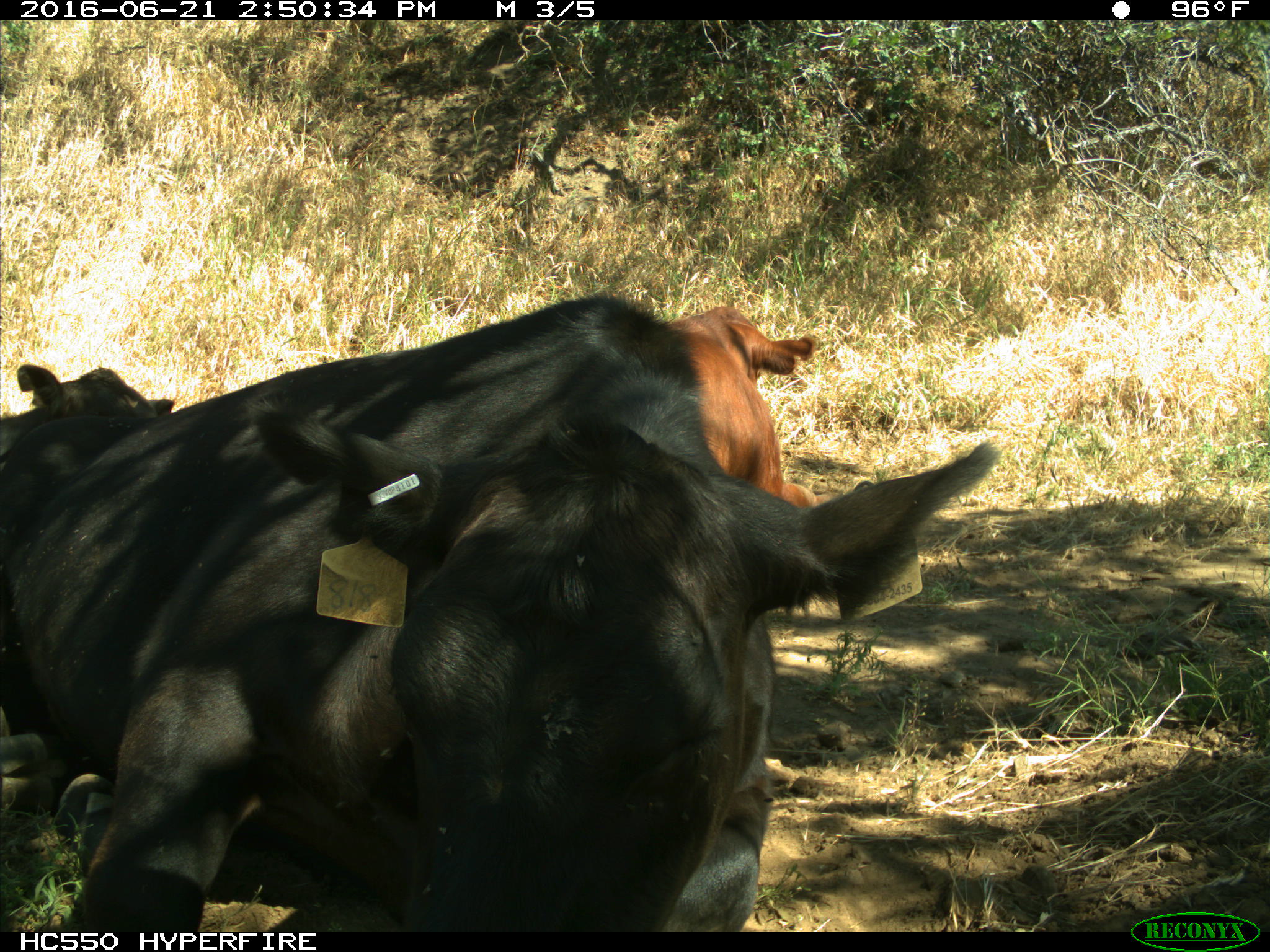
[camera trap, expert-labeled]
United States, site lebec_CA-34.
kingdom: Animalia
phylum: Chordata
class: Mammalia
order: Artiodactyla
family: Bovidae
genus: Bos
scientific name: Bos taurus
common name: domestic cow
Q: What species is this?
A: Bos taurus (domestic cow).